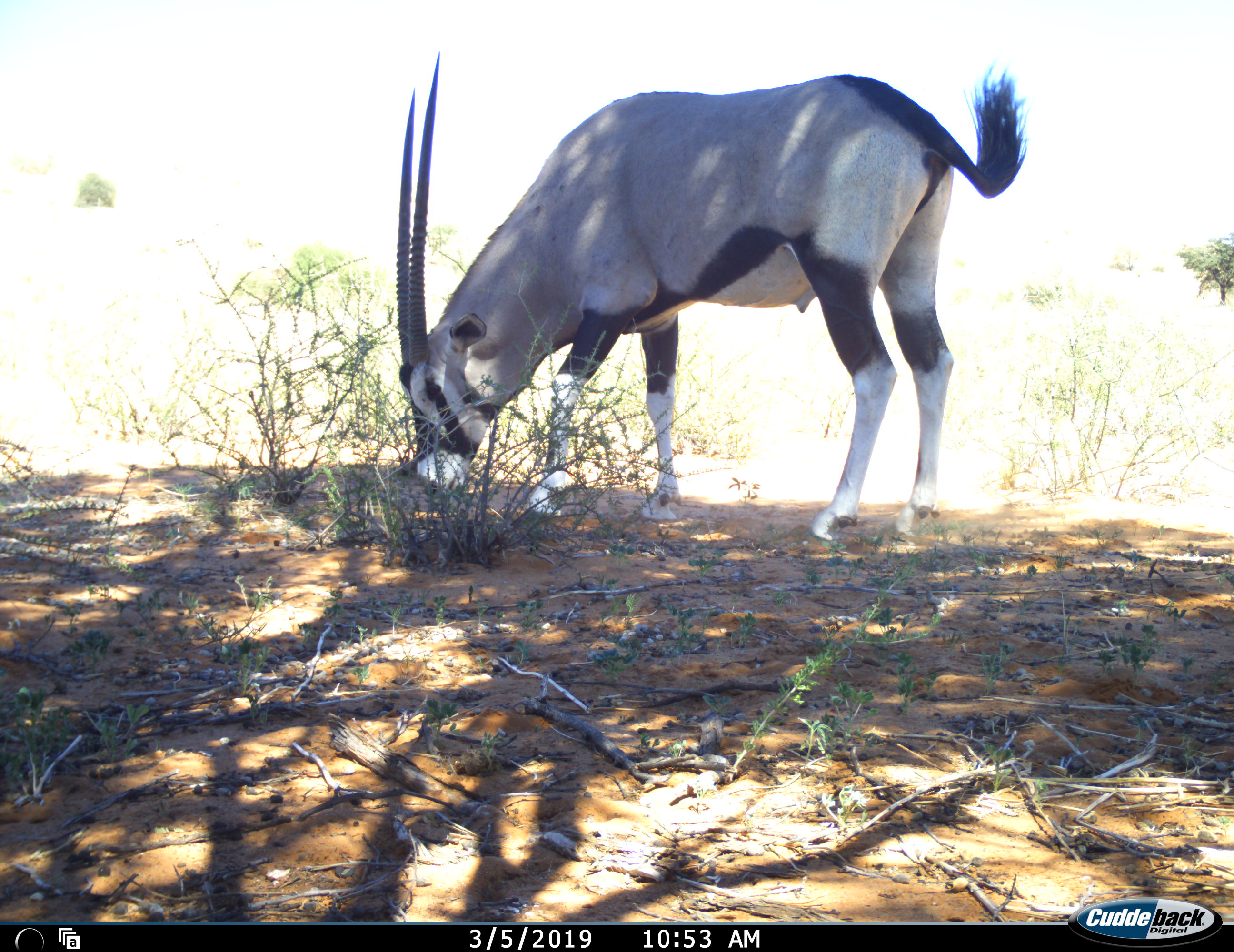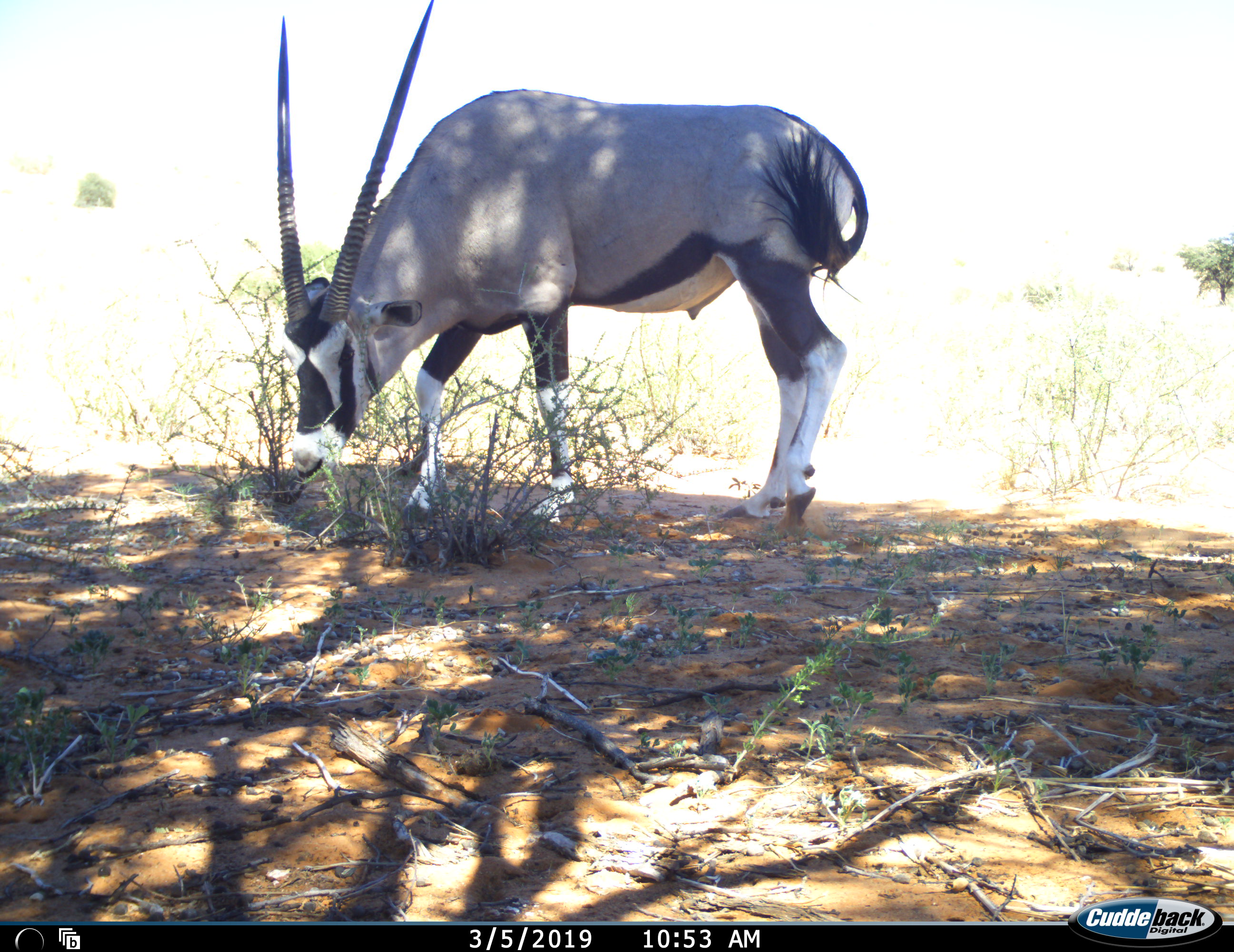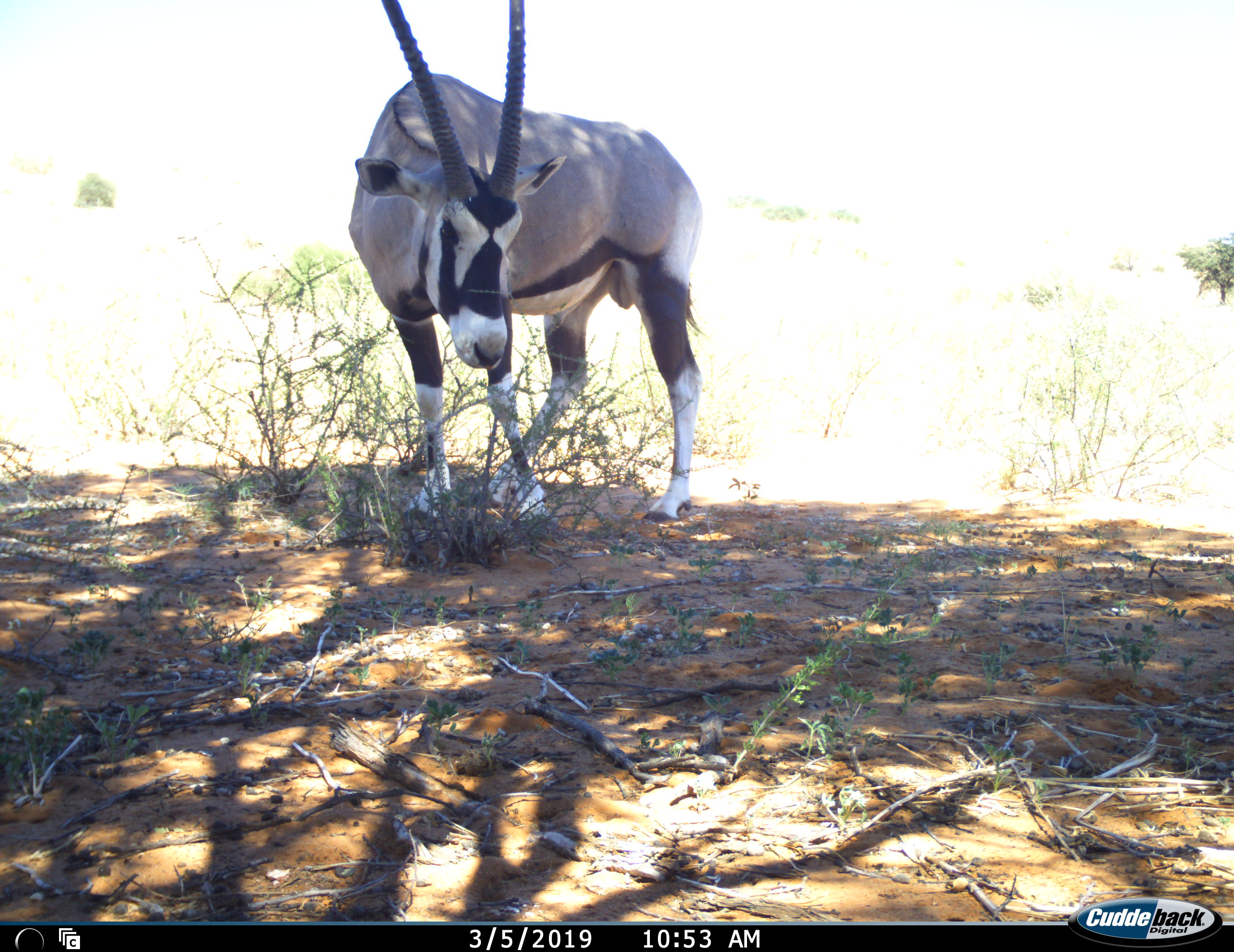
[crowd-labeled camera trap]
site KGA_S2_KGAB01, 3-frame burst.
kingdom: Animalia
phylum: Chordata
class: Mammalia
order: Artiodactyla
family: Bovidae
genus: Oryx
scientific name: Oryx gazella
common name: gemsbok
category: oryx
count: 1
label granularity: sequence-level